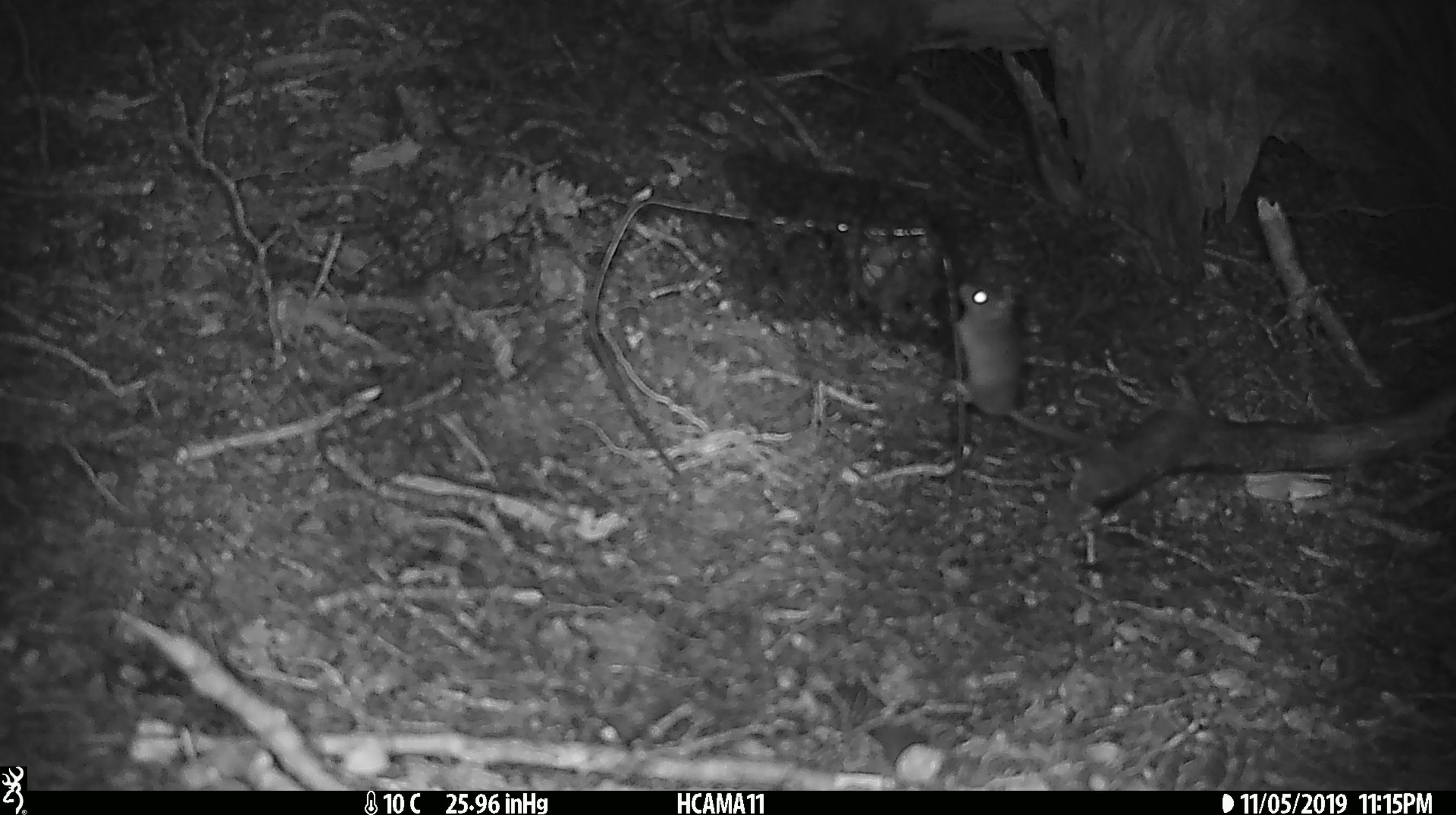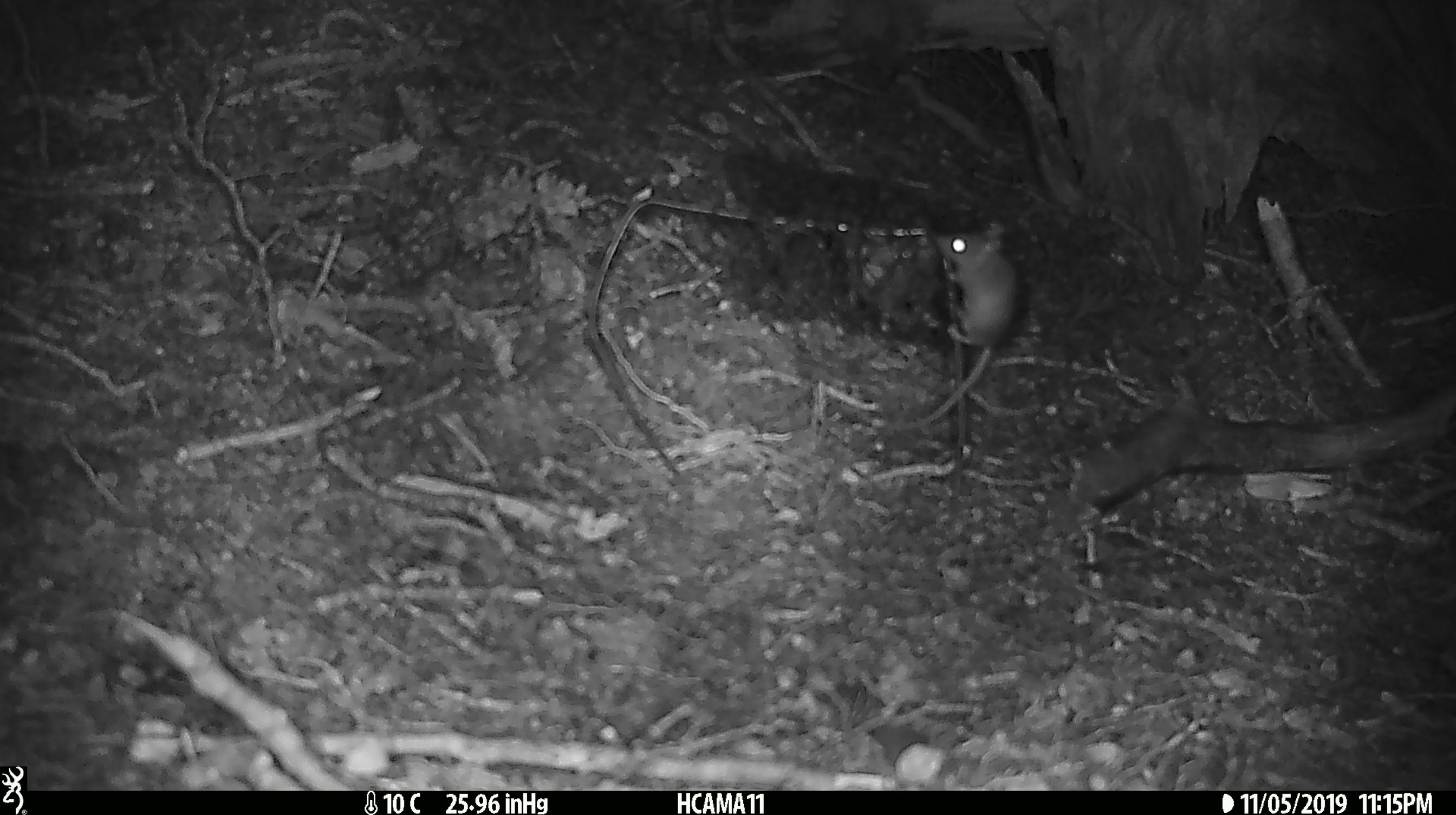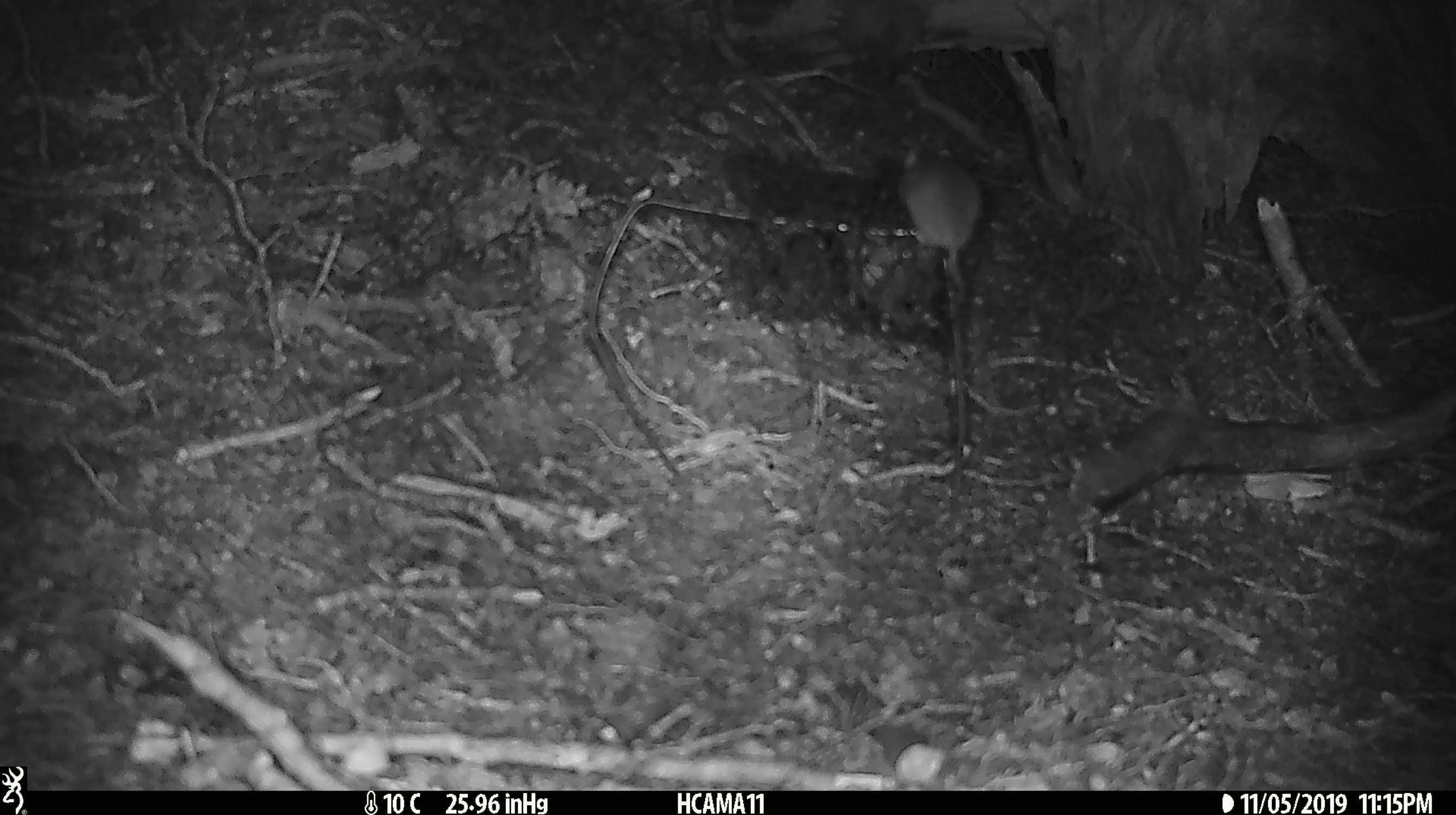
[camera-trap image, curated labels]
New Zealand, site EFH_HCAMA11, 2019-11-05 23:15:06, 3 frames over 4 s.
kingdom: Animalia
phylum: Chordata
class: Mammalia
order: Rodentia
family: Muridae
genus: Mus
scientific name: Mus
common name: mouse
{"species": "mouse (Mus)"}